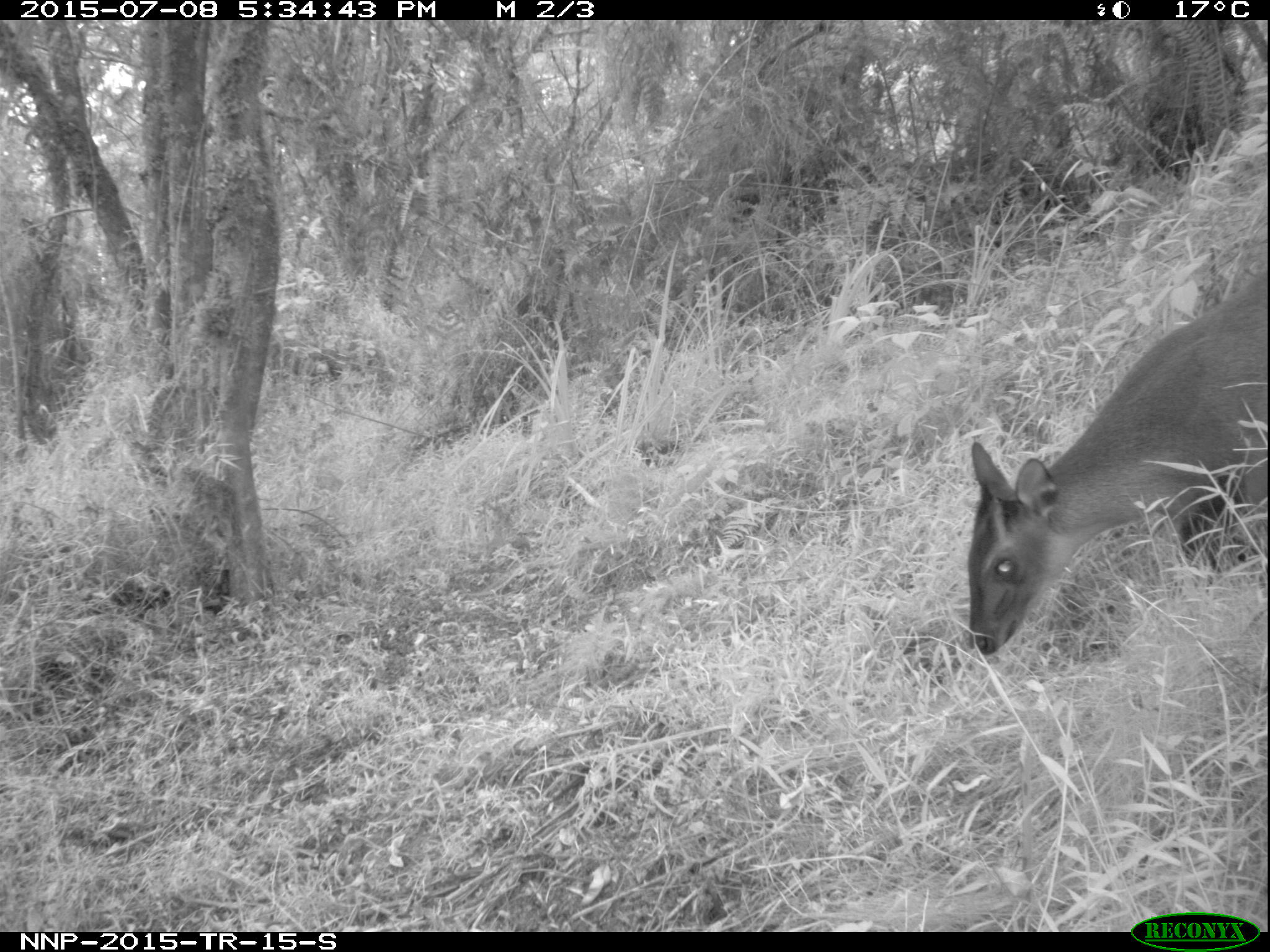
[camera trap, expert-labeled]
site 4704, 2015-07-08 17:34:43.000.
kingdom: Animalia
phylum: Chordata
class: Mammalia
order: Artiodactyla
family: Bovidae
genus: Cephalophus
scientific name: Cephalophus nigrifrons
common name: black-fronted duiker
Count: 1.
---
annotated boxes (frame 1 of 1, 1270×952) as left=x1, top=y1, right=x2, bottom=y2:
cephalophus nigrifrons: left=965, top=268, right=1270, bottom=656